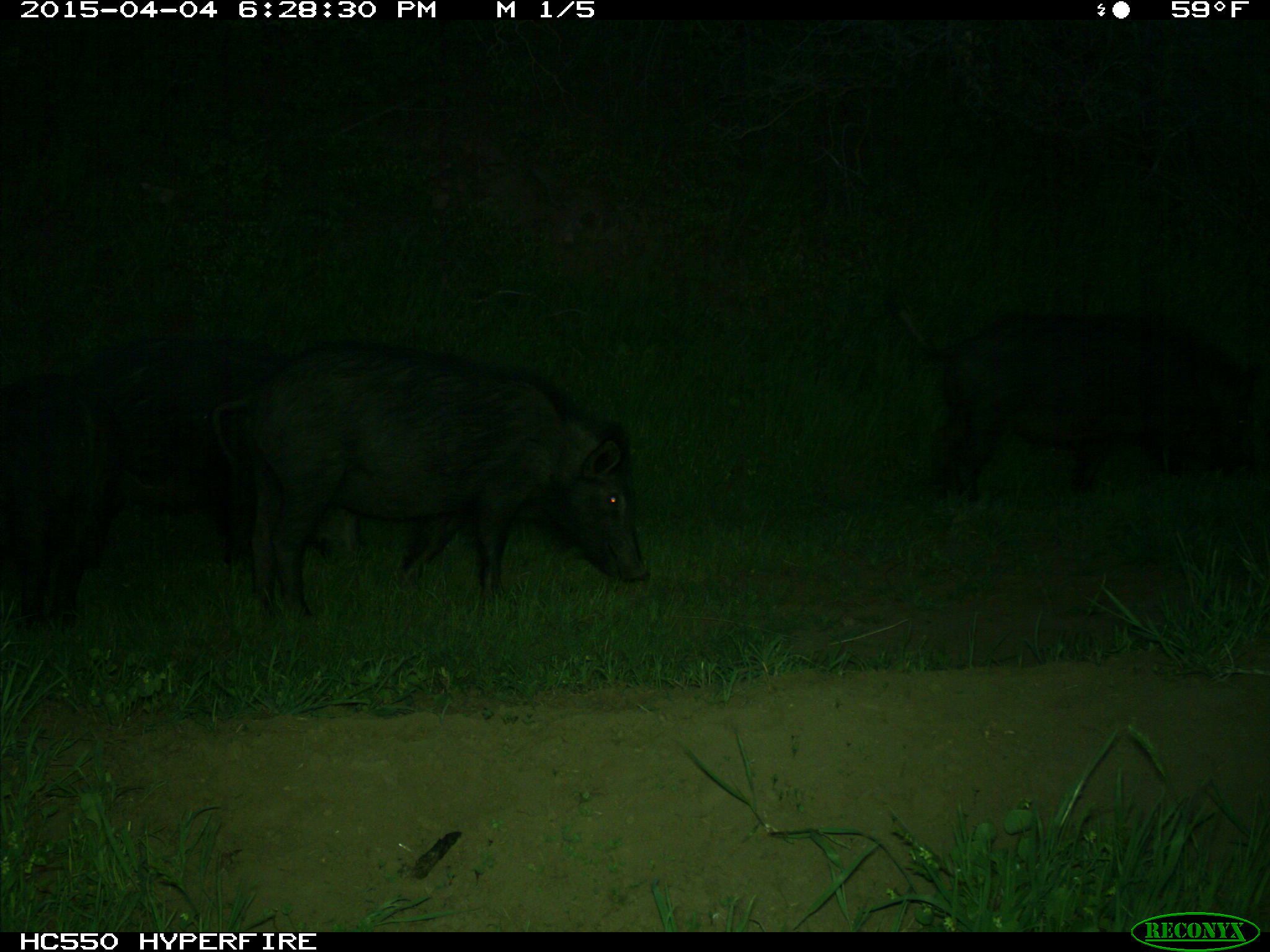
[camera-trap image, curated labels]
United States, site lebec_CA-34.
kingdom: Animalia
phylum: Chordata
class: Mammalia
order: Artiodactyla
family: Suidae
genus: Sus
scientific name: Sus scrofa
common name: wild boar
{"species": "Sus scrofa (wild boar)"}